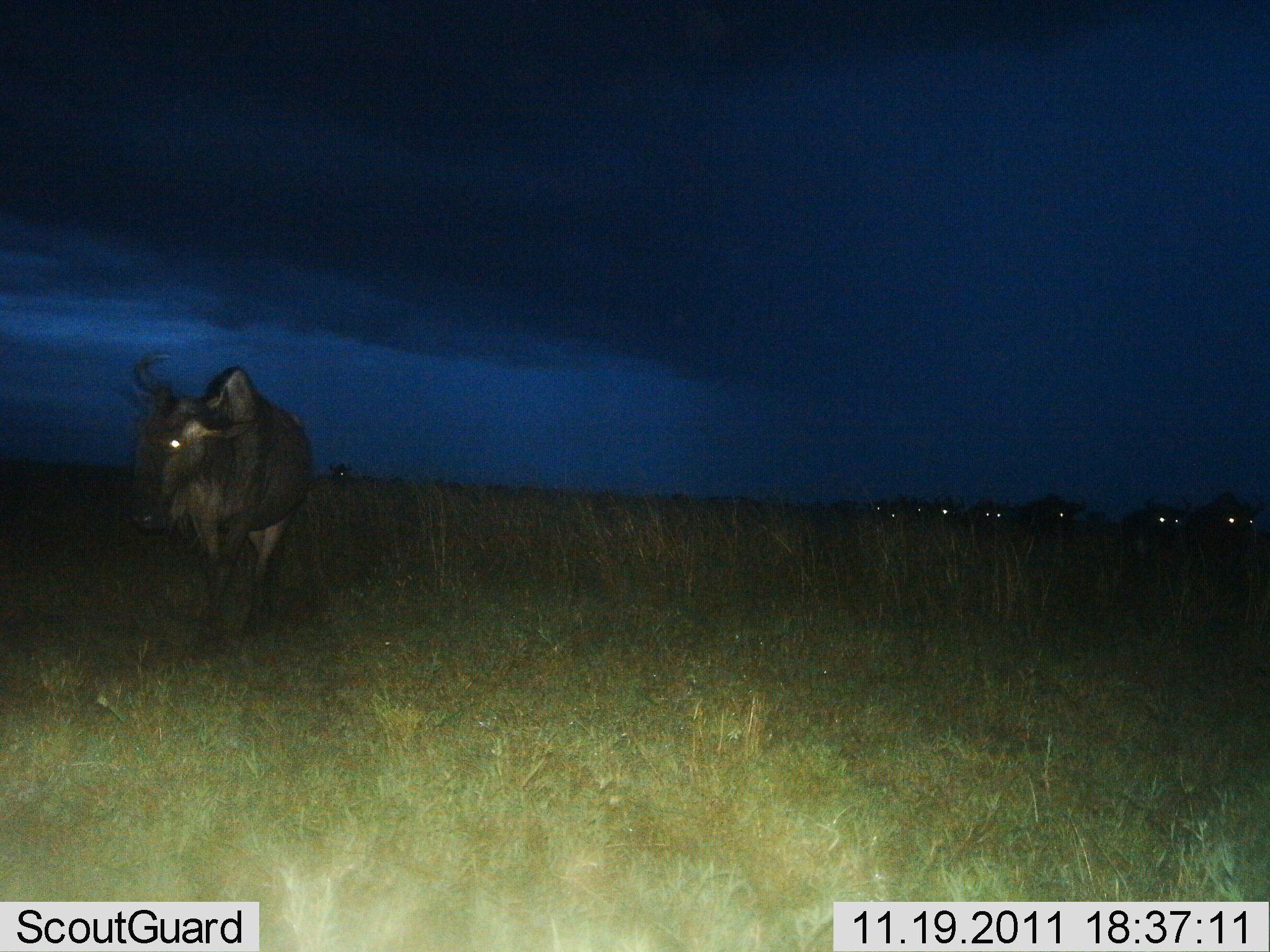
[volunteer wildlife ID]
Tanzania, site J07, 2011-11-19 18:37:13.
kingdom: Animalia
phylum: Chordata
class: Mammalia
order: Artiodactyla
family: Bovidae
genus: Connochaetes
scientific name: Connochaetes taurinus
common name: blue wildebeest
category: wildebeest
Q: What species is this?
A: Wildebeest (blue wildebeest) (Connochaetes taurinus).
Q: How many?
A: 8.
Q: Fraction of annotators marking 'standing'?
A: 23%.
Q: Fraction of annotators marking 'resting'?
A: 8%.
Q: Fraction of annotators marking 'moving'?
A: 69%.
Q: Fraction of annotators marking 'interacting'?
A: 0%.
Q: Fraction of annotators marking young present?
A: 0%.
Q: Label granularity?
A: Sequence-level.